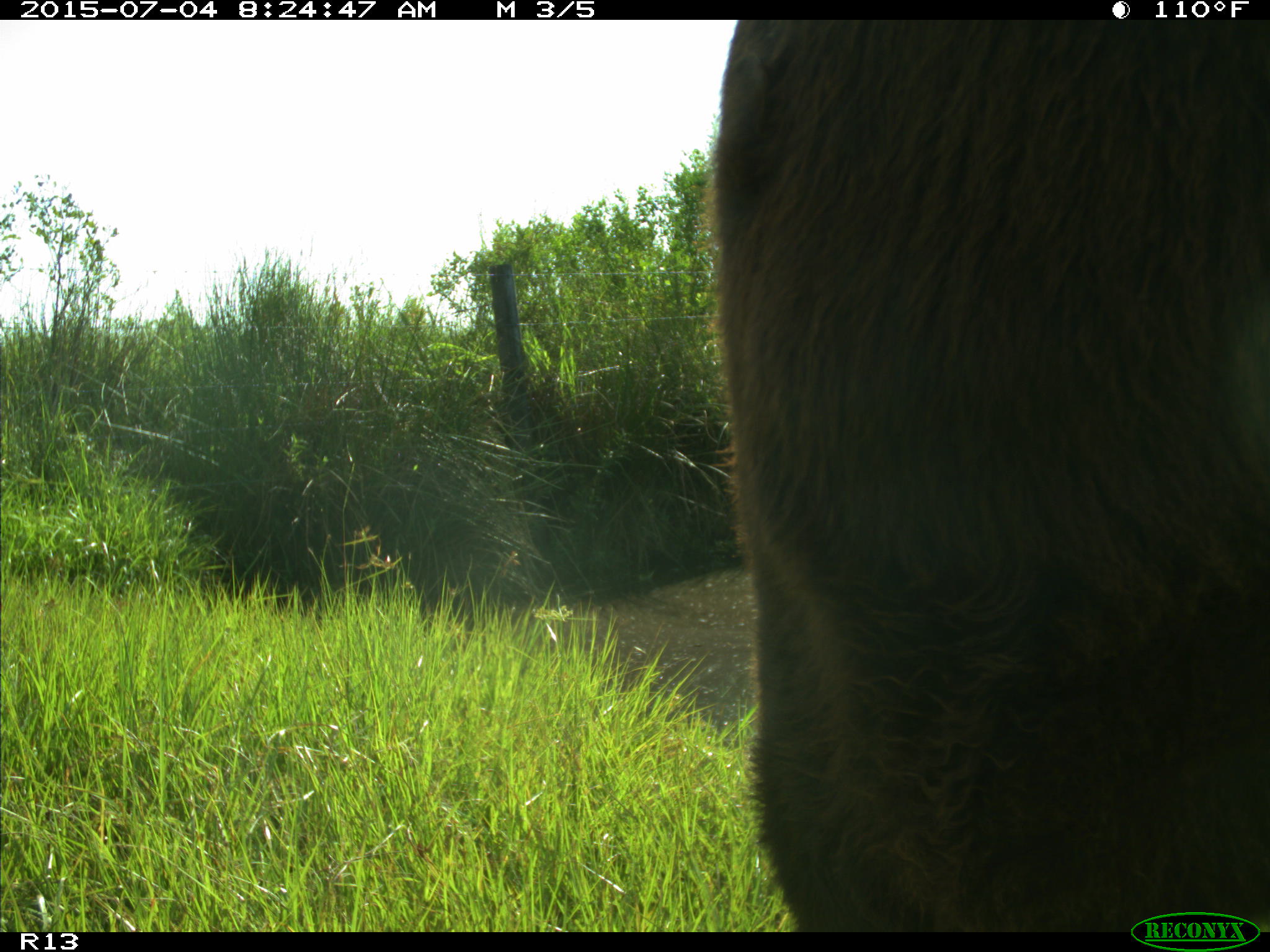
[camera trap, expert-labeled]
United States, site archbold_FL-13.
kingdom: Animalia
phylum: Chordata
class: Mammalia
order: Artiodactyla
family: Bovidae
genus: Bos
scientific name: Bos taurus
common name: domestic cow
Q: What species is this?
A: Bos taurus (domestic cow).